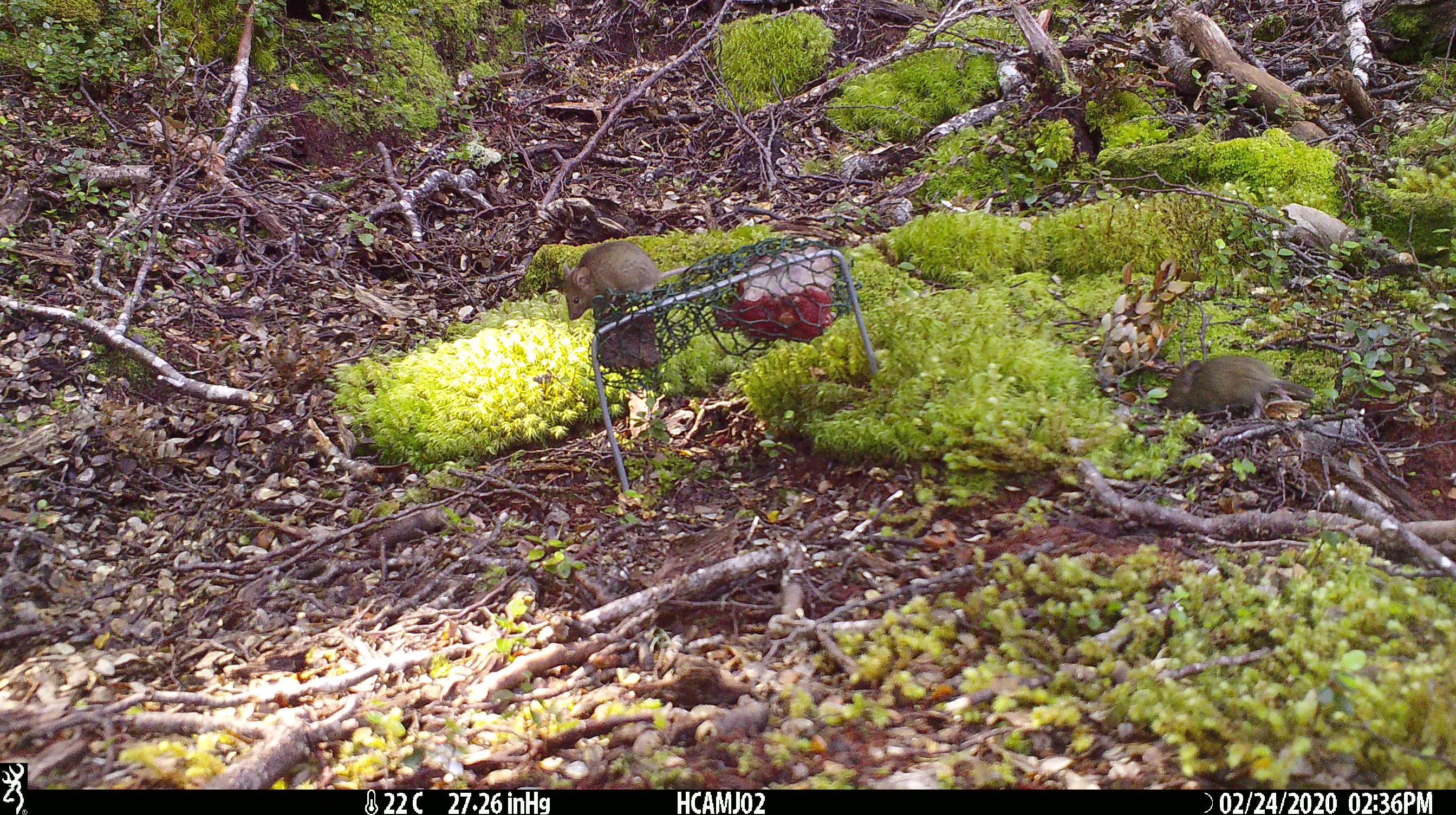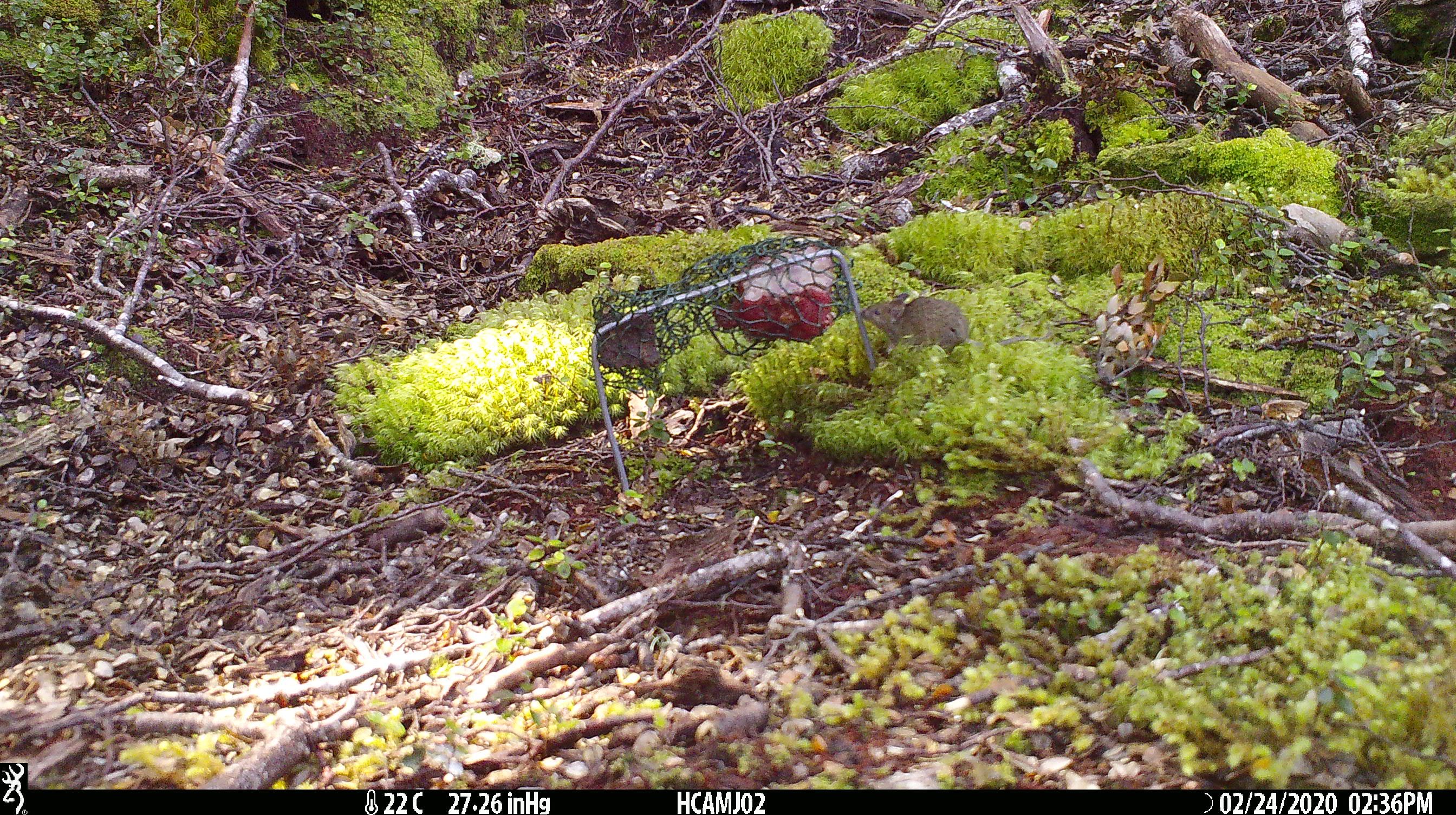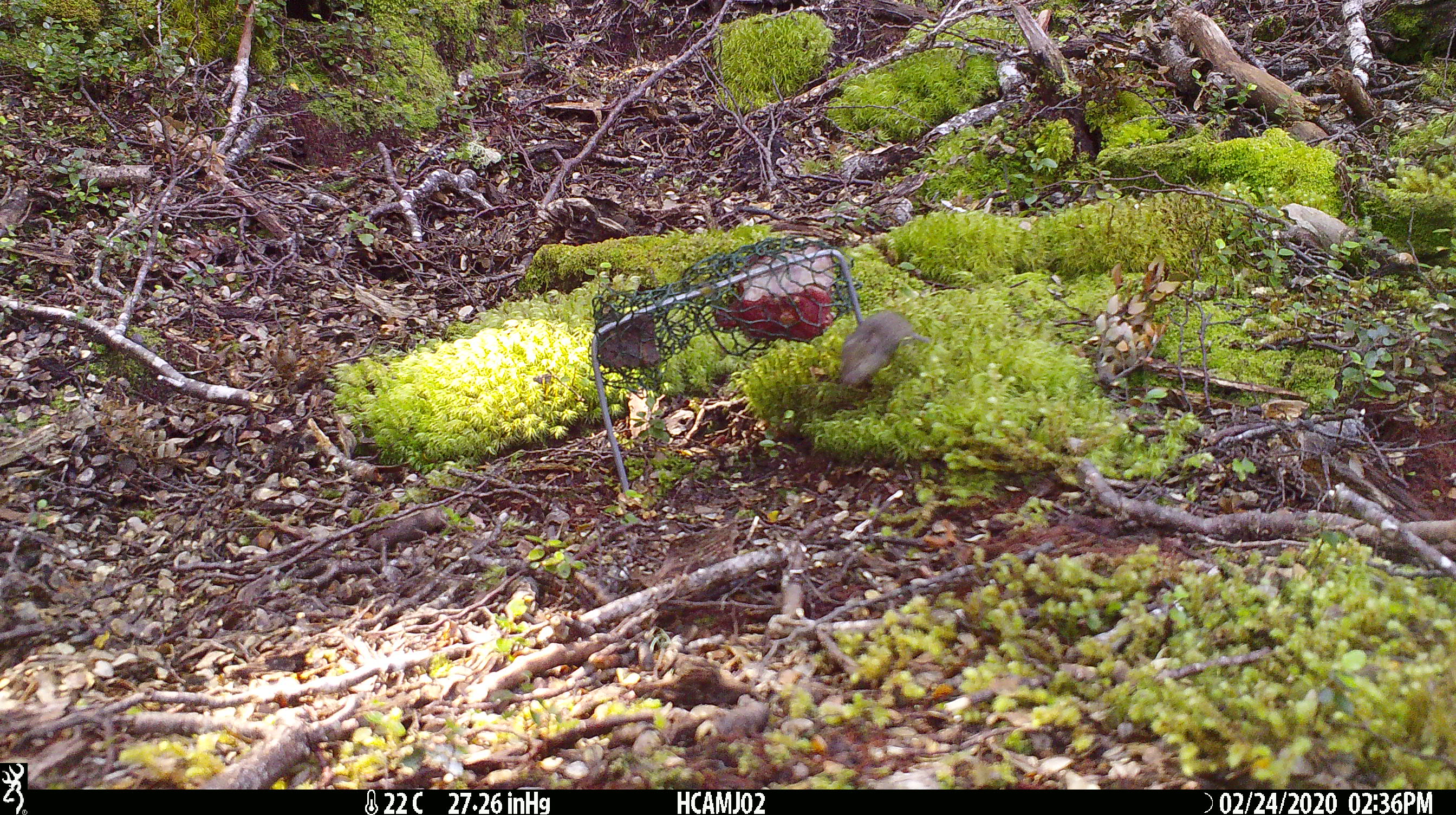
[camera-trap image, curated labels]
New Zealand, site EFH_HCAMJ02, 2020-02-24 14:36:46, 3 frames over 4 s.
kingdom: Animalia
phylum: Chordata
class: Mammalia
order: Rodentia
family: Muridae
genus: Mus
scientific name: Mus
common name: mouse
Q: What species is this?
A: Mouse (Mus).